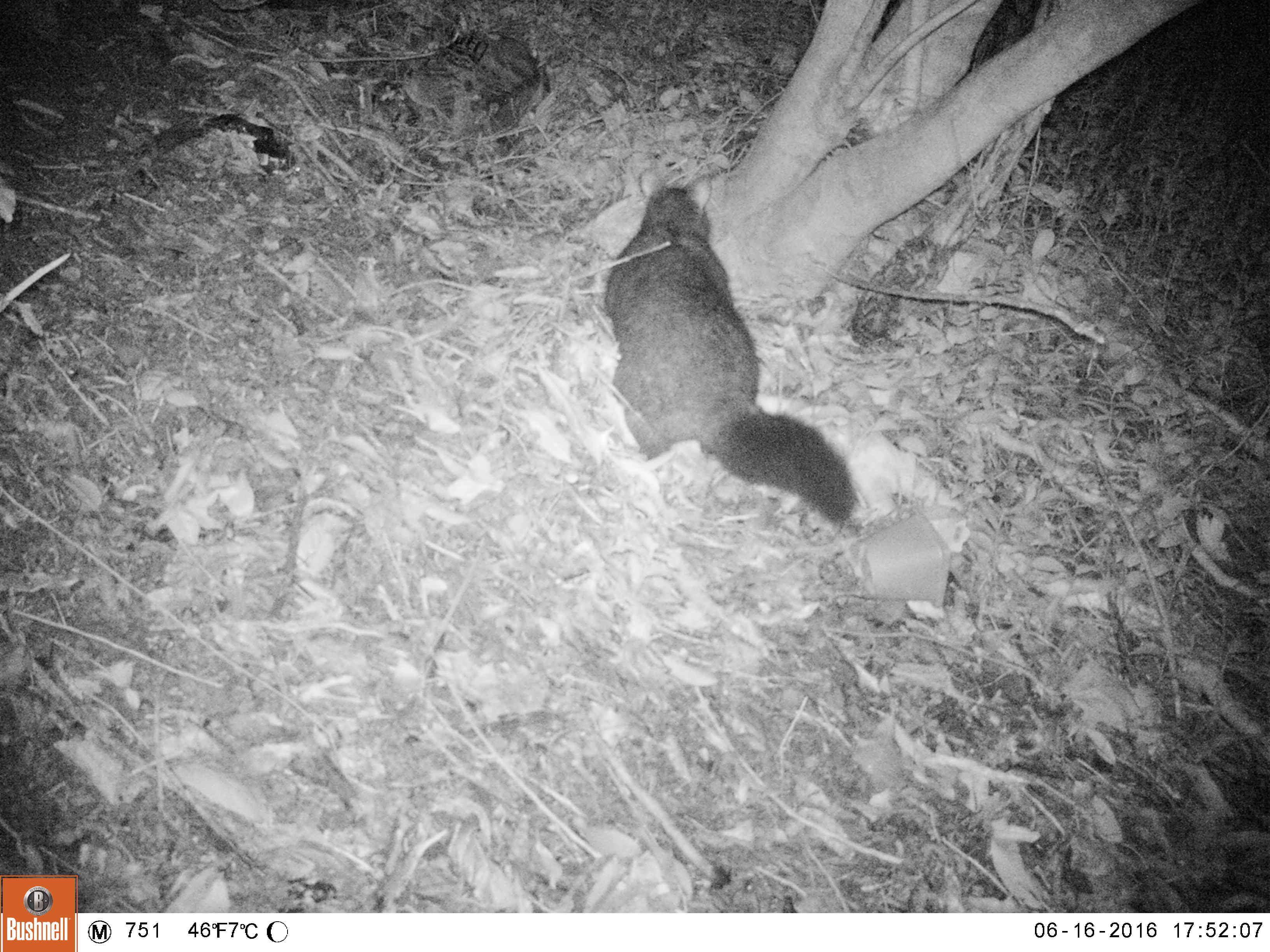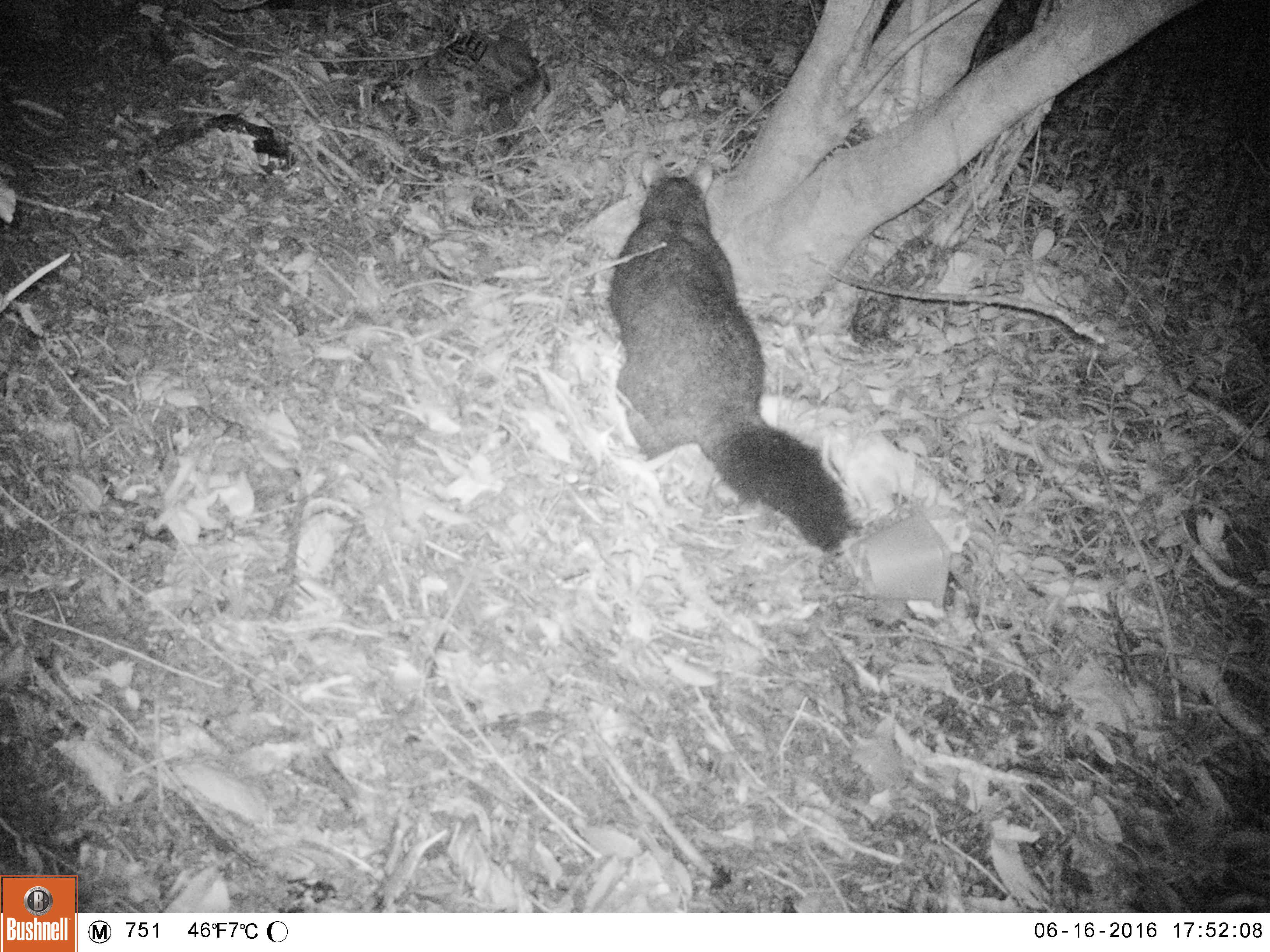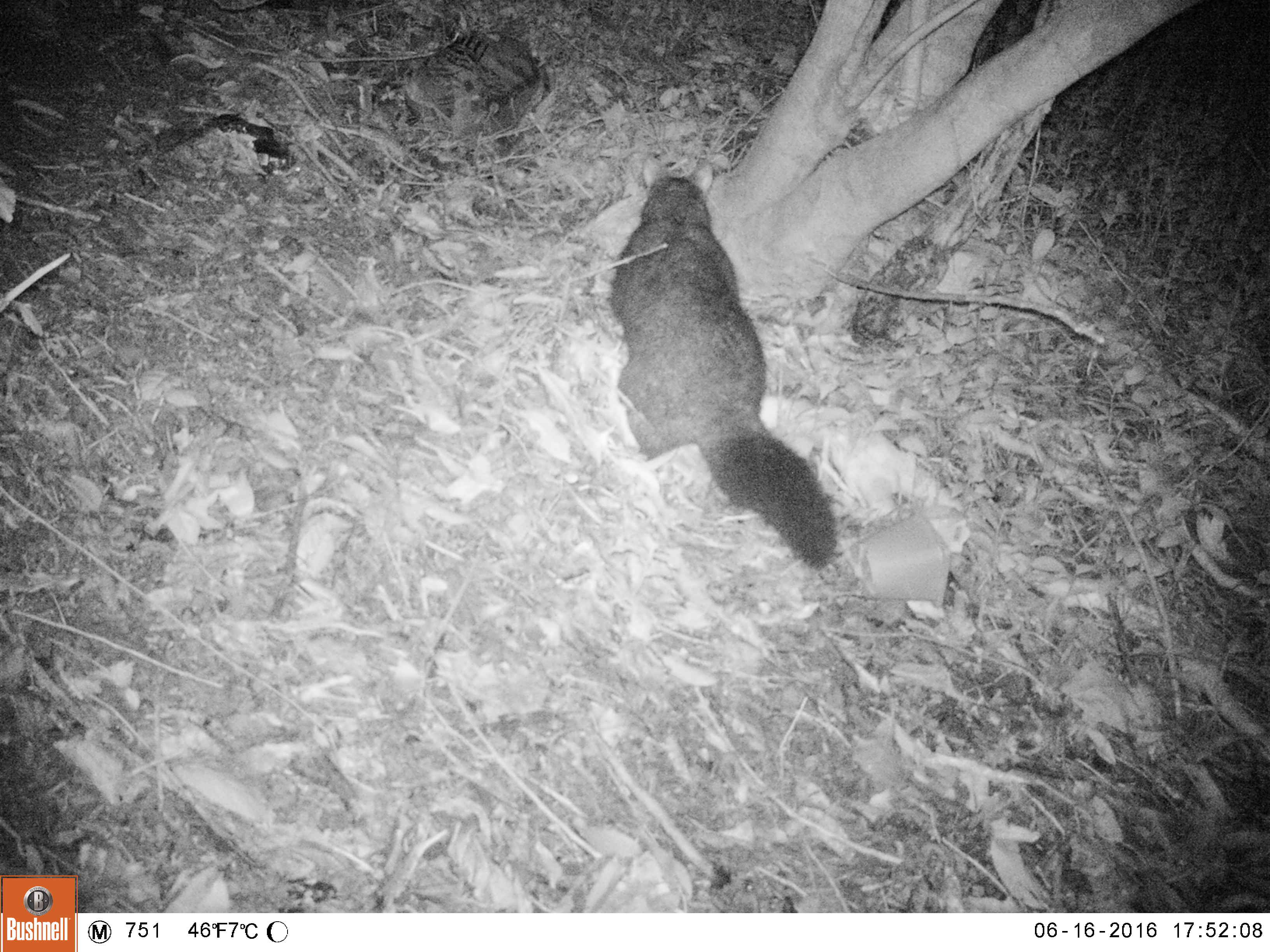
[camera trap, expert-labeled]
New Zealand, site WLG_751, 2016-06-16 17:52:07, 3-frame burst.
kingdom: Animalia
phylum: Chordata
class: Mammalia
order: Diprotodontia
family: Phalangeridae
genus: Trichosurus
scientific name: Trichosurus vulpecula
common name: common brushtail possum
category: possum